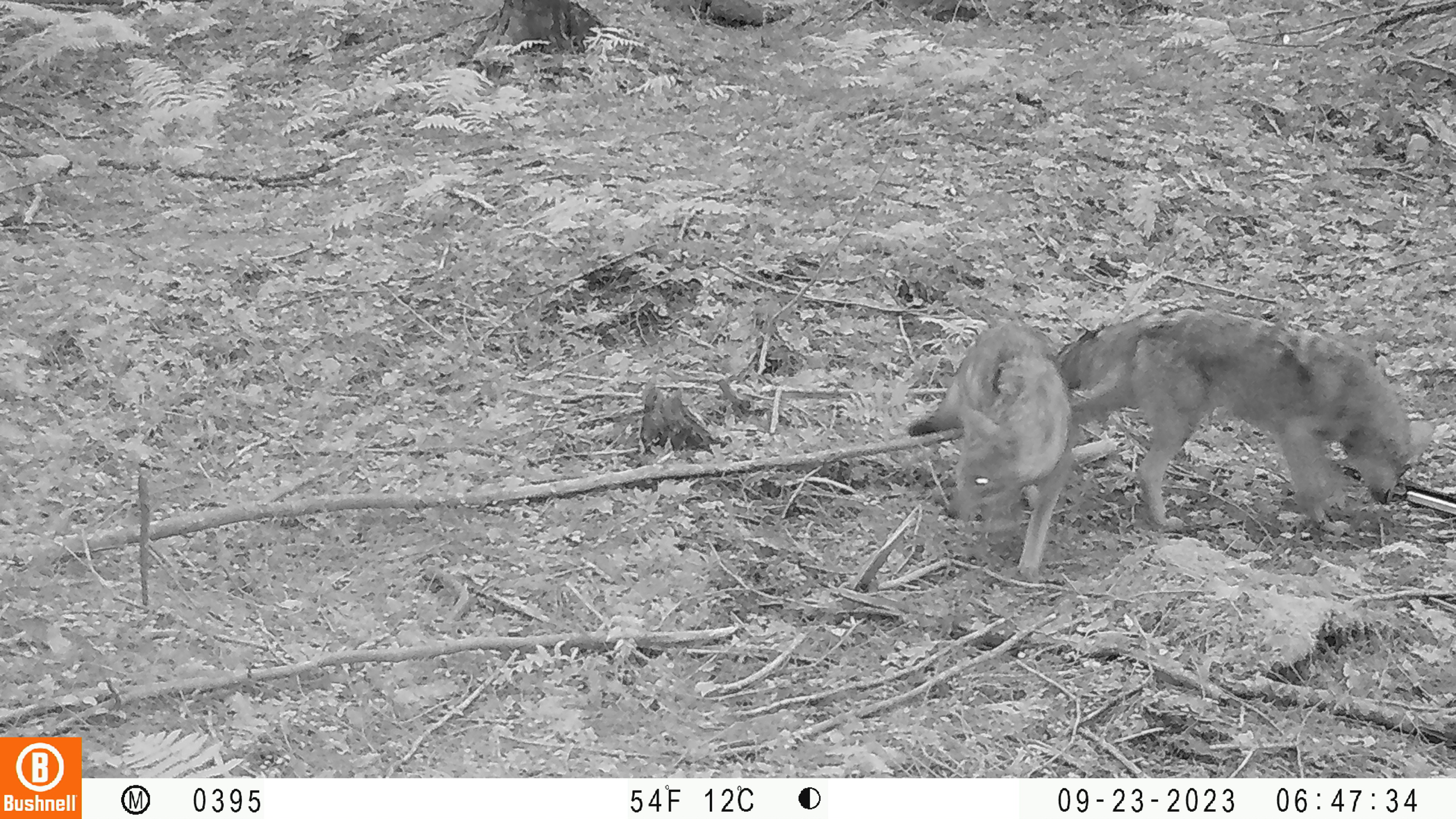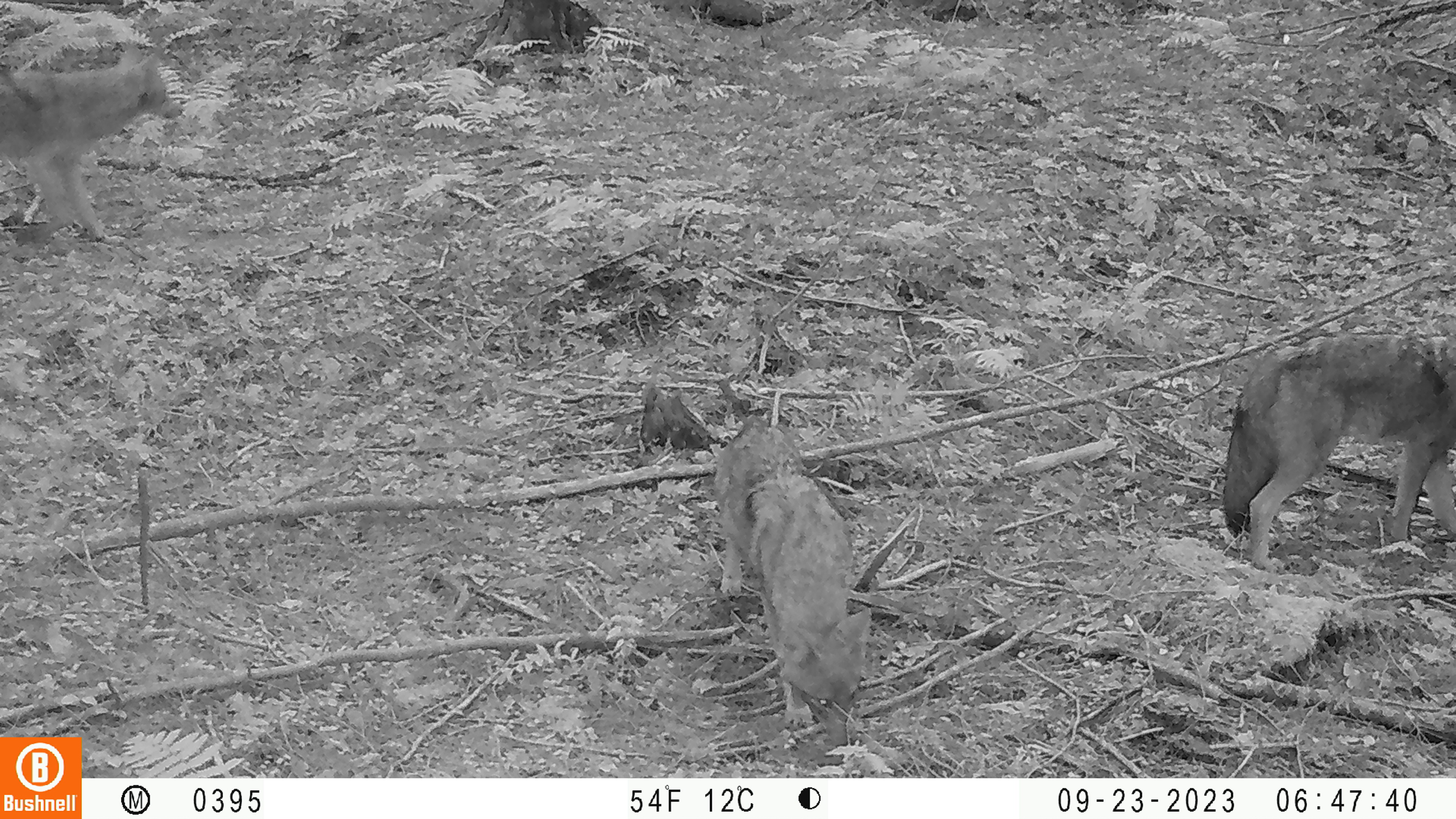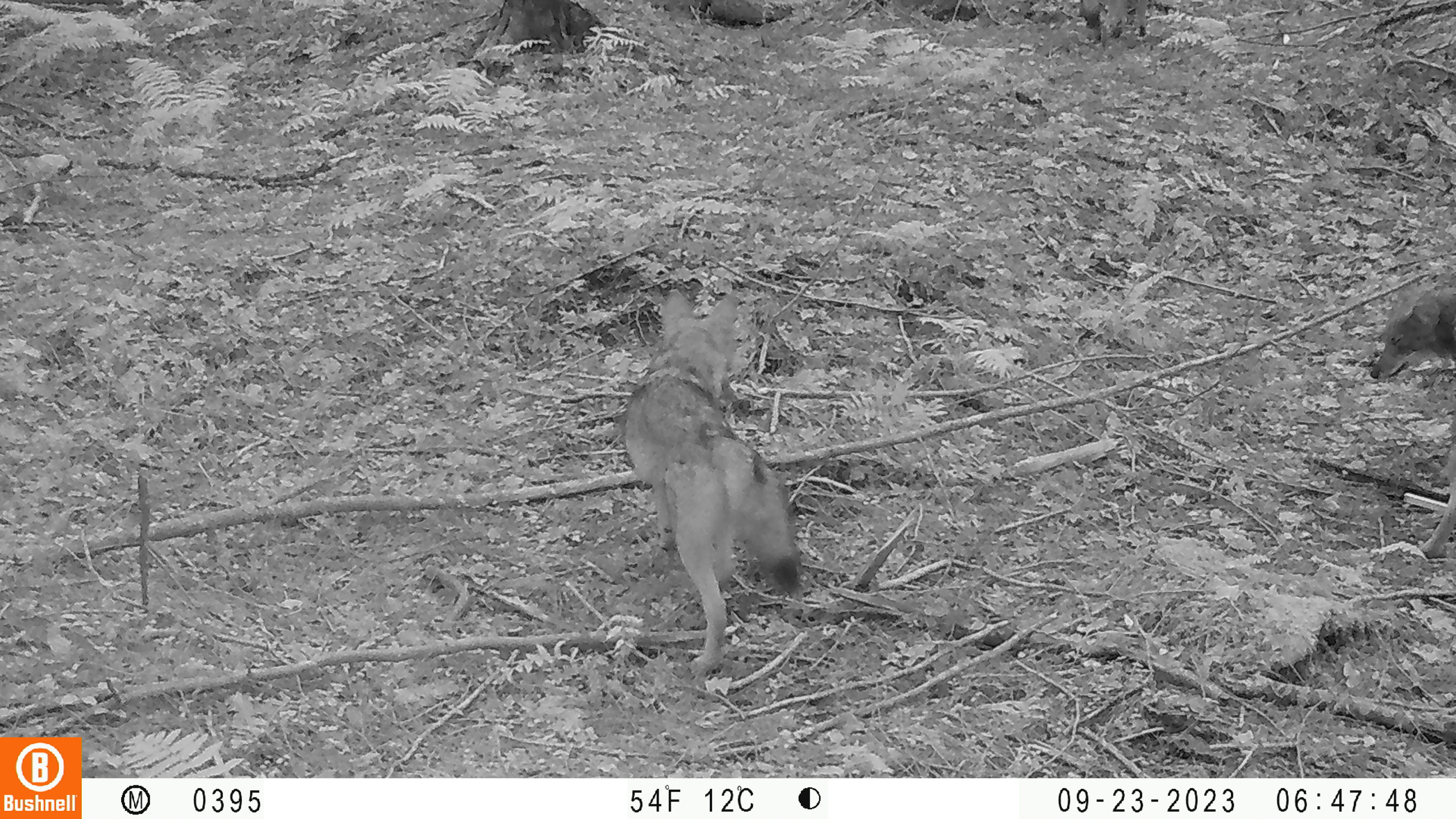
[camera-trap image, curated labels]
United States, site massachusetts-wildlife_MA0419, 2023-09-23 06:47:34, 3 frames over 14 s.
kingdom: Animalia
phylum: Chordata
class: Mammalia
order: Carnivora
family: Canidae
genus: Canis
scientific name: Canis latrans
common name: coyote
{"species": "coyote (Canis latrans)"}